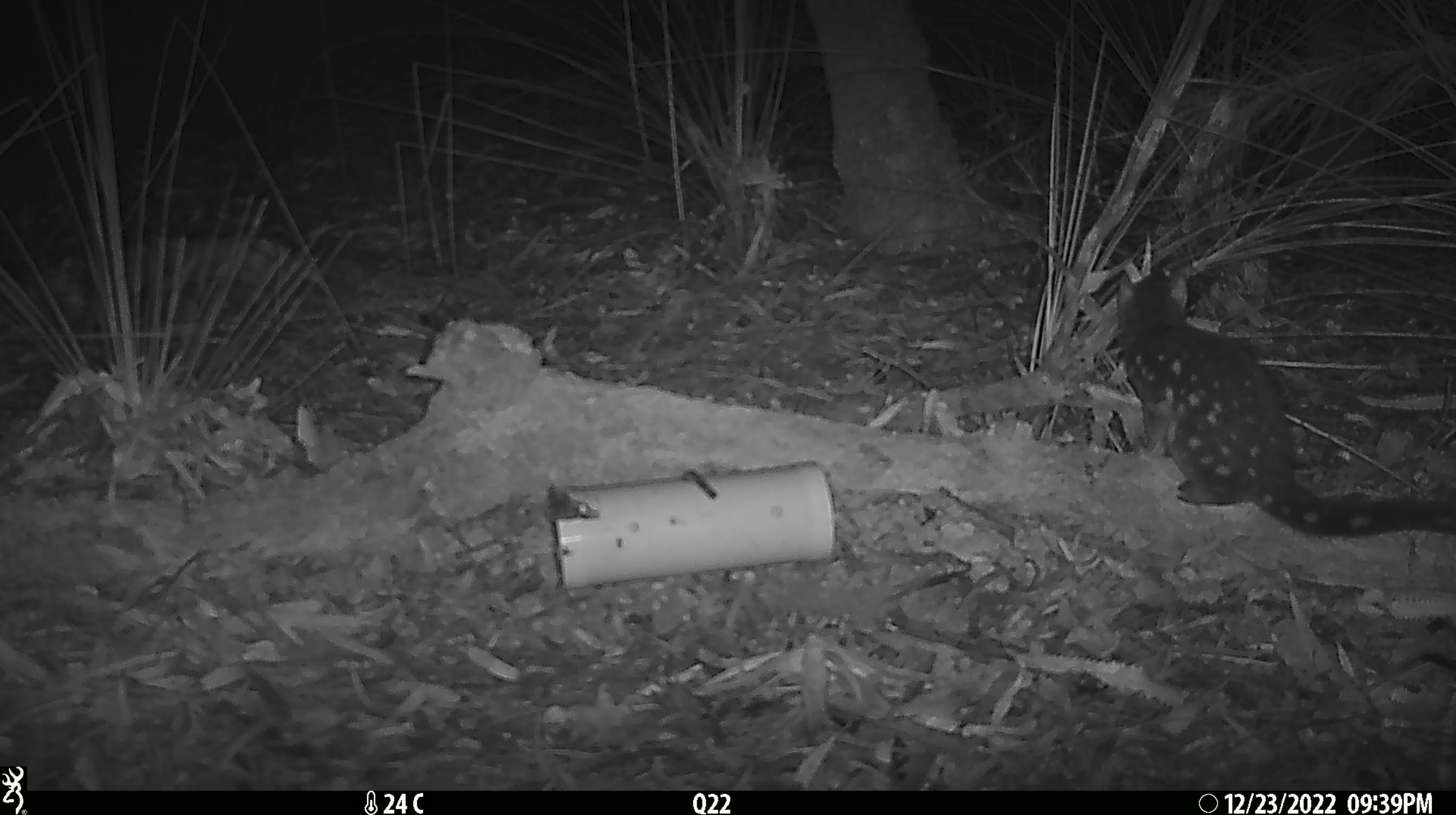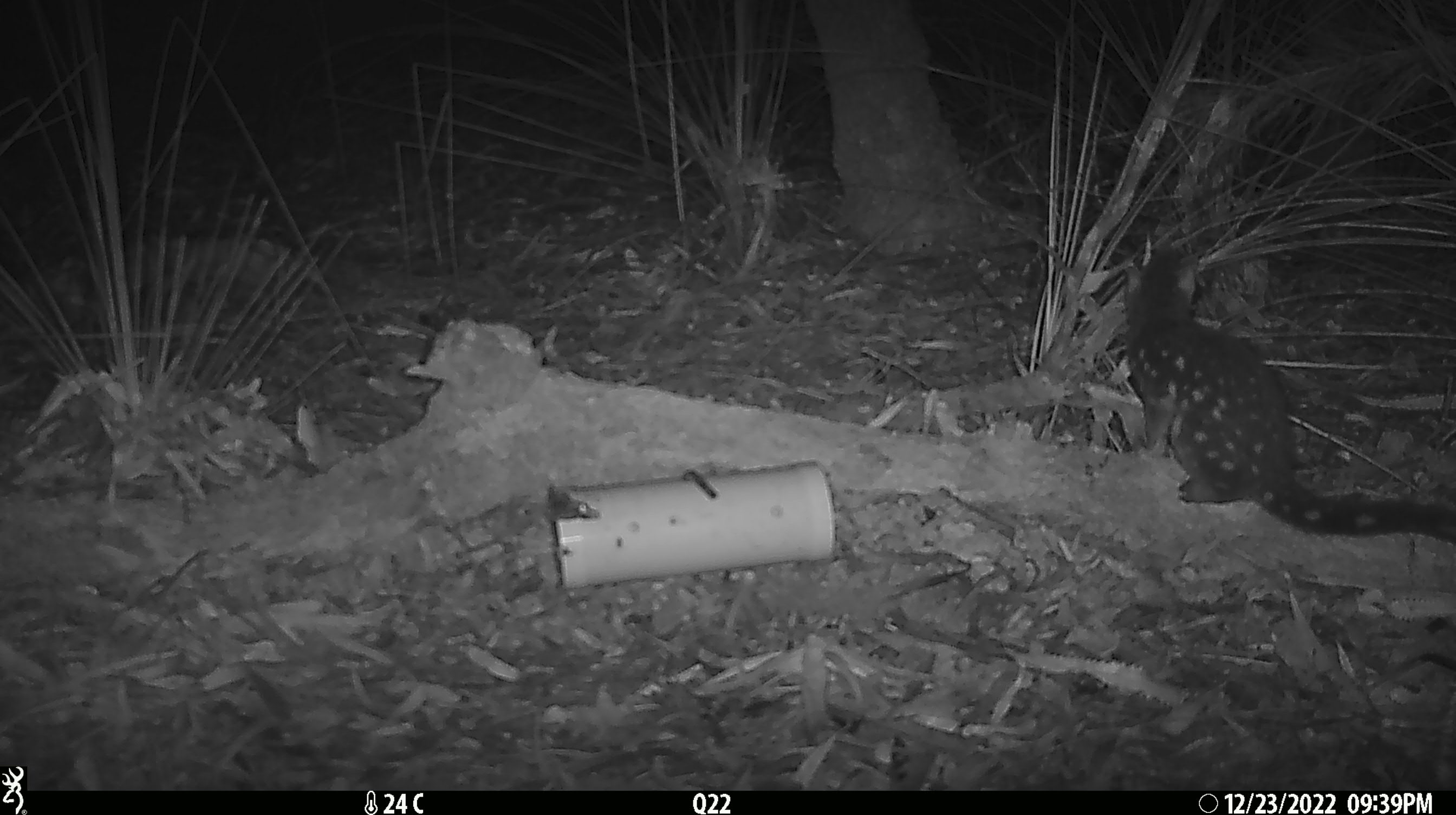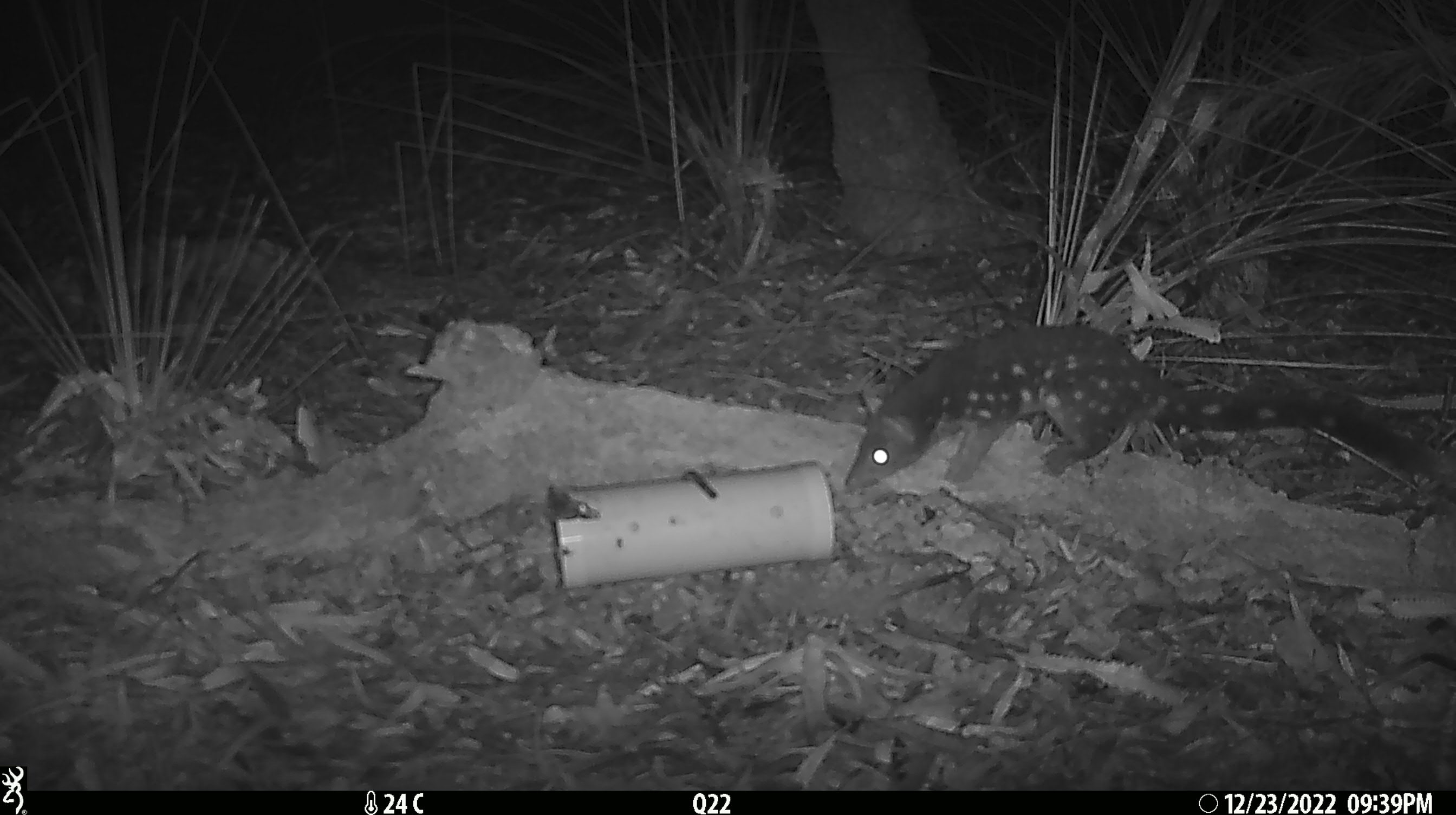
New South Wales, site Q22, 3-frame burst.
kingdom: Animalia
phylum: Chordata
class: Mammalia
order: Dasyuromorphia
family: Dasyuridae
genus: Dasyurus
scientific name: Dasyurus maculatus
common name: spotted-tailed quoll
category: quoll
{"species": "quoll (spotted-tailed quoll) (Dasyurus maculatus)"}